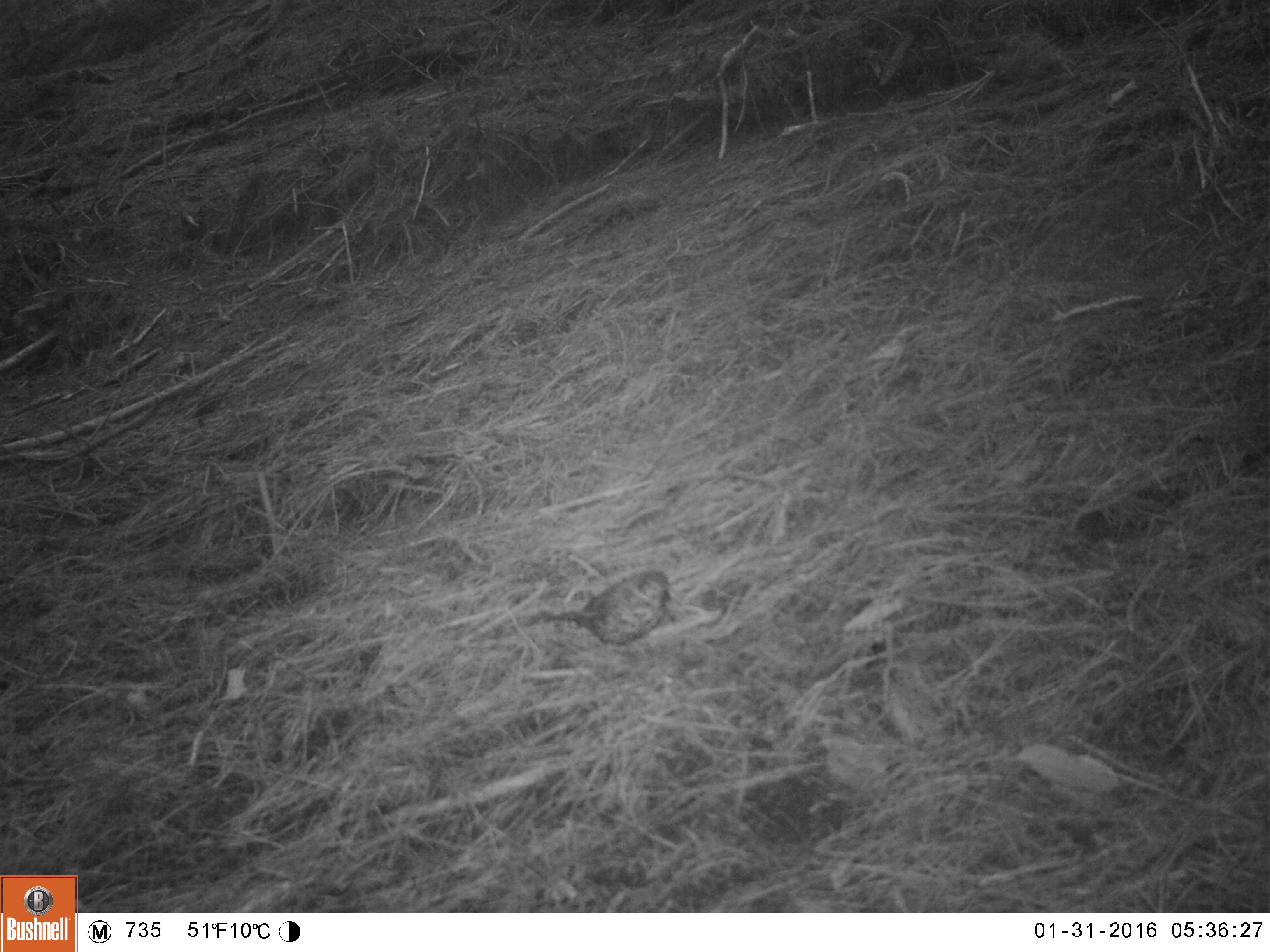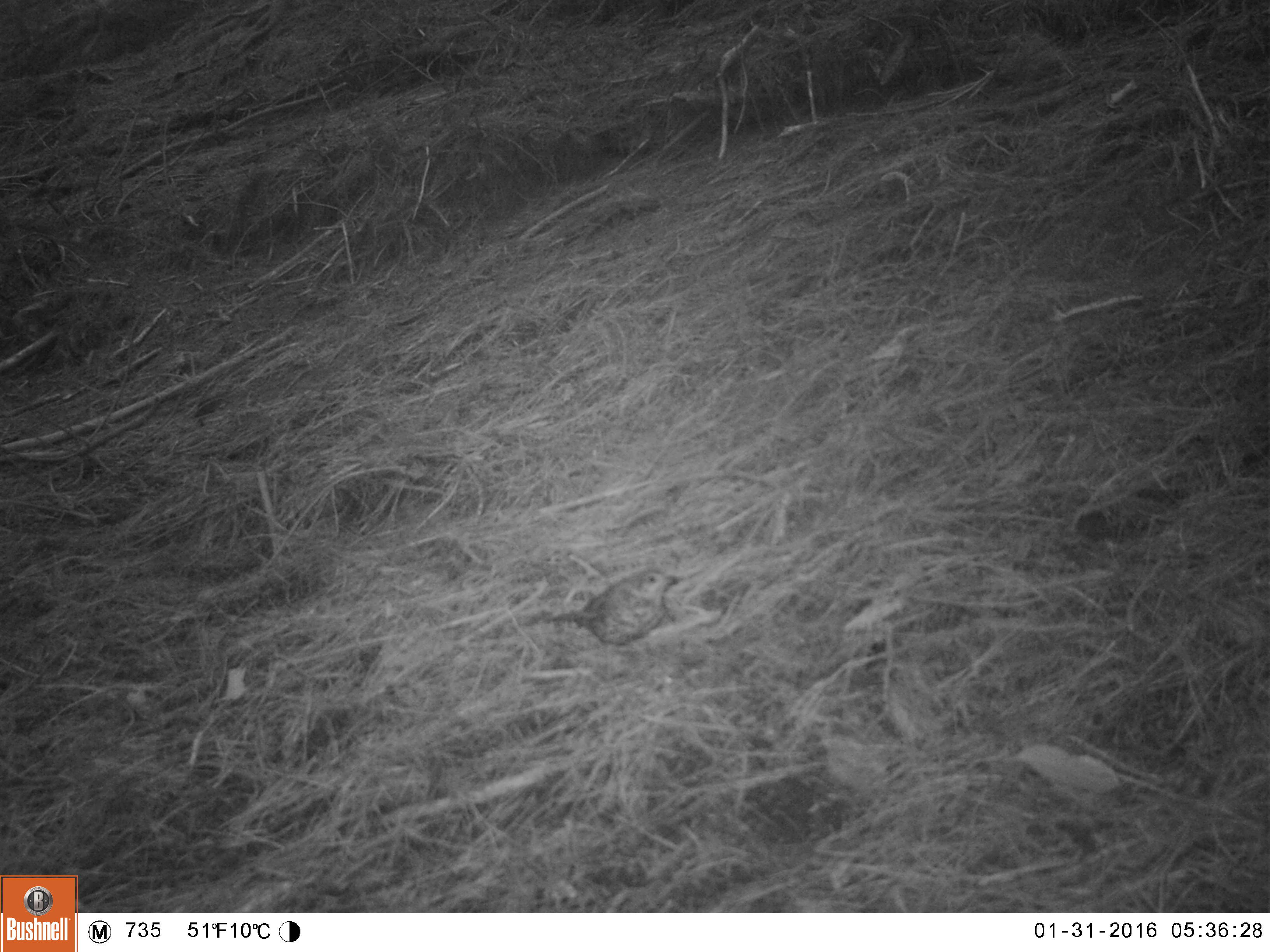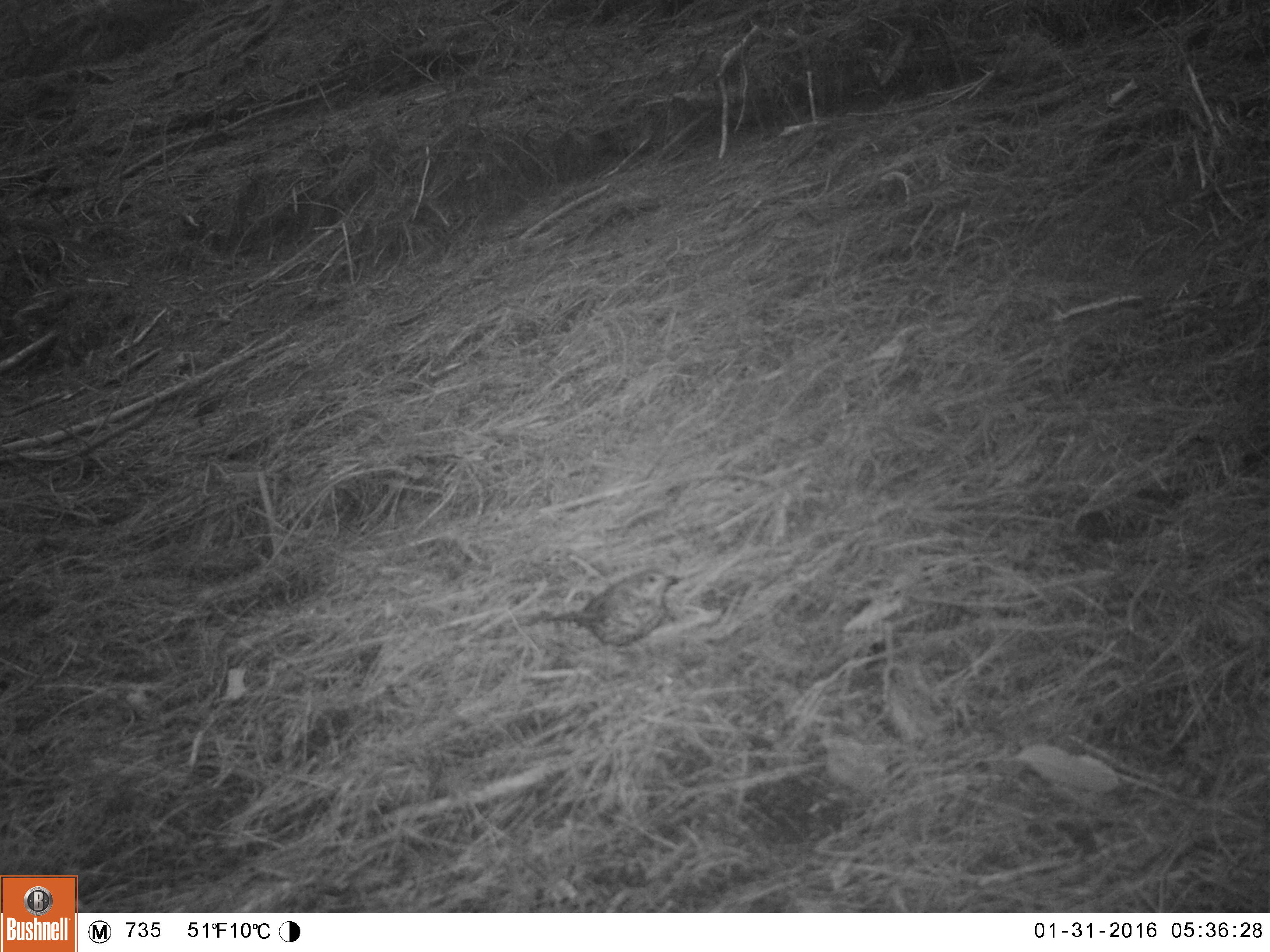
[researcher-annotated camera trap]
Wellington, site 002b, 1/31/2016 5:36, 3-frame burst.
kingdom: Animalia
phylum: Chordata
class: Aves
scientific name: Aves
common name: bird